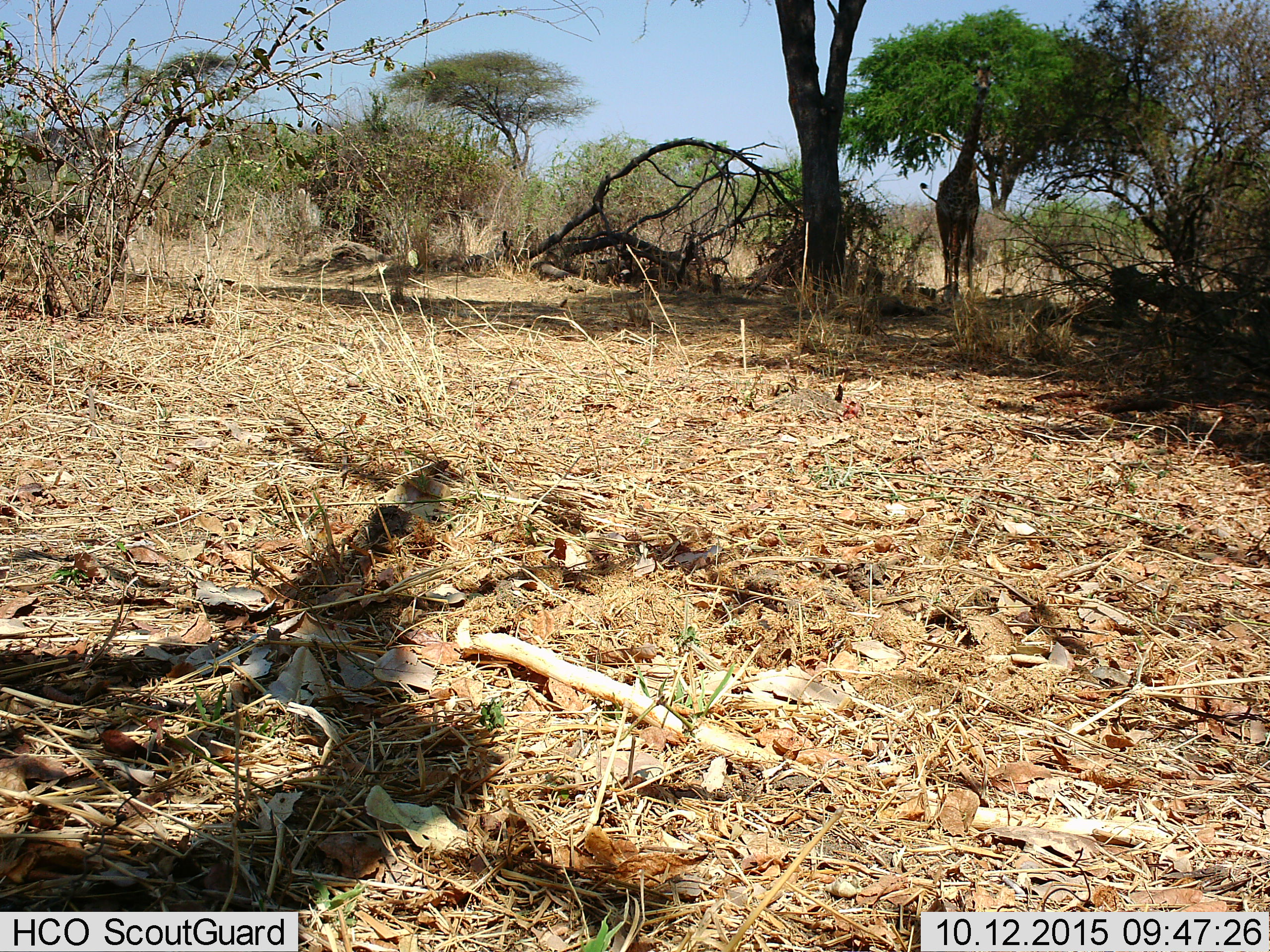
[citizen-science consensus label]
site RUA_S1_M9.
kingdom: Animalia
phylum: Chordata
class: Mammalia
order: Artiodactyla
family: Giraffidae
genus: Giraffa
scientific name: Giraffa camelopardalis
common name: giraffe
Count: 1.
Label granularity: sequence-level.